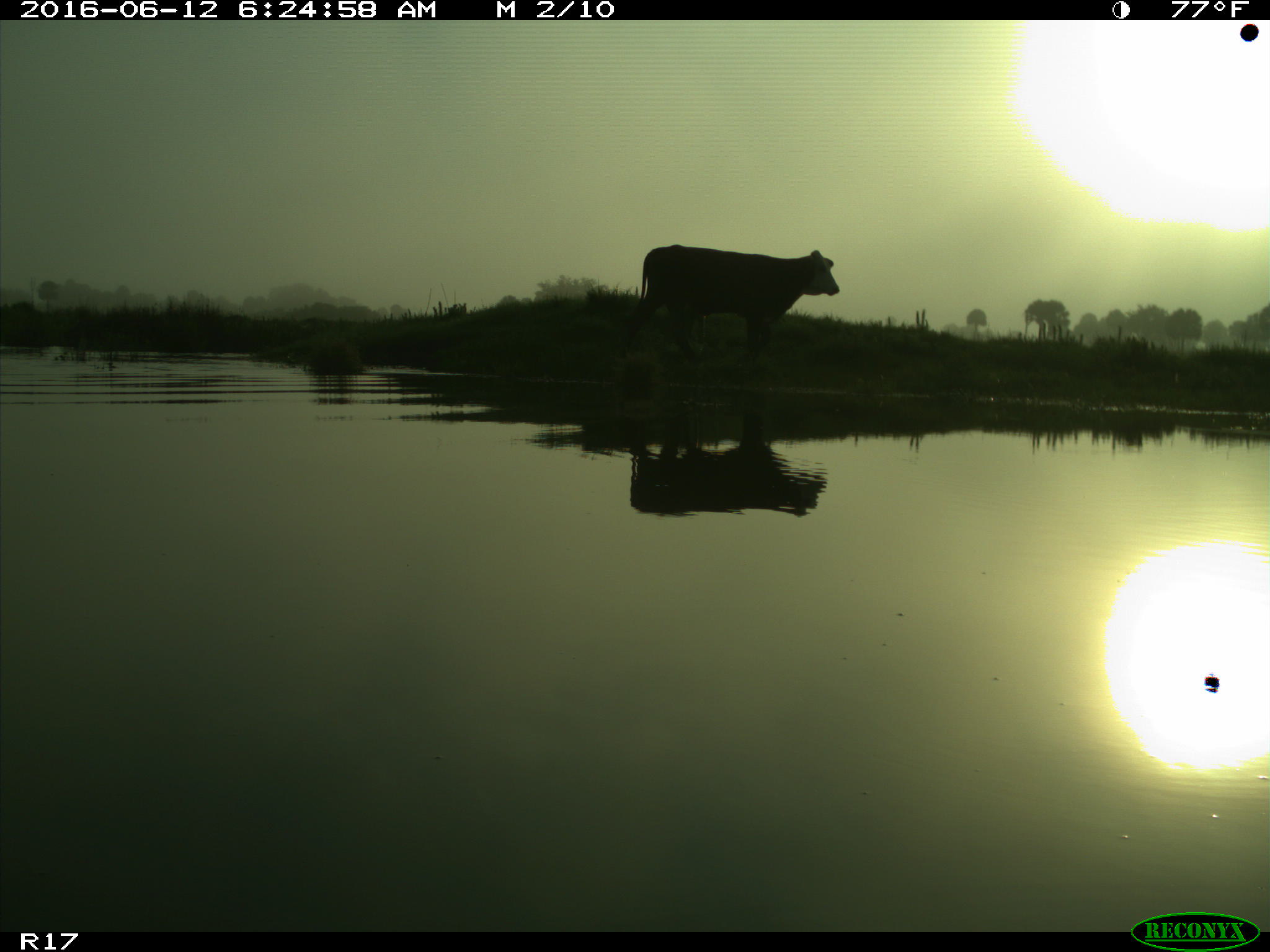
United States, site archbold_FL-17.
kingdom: Animalia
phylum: Chordata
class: Mammalia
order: Artiodactyla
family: Bovidae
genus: Bos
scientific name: Bos taurus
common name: domestic cow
Bos taurus (domestic cow).